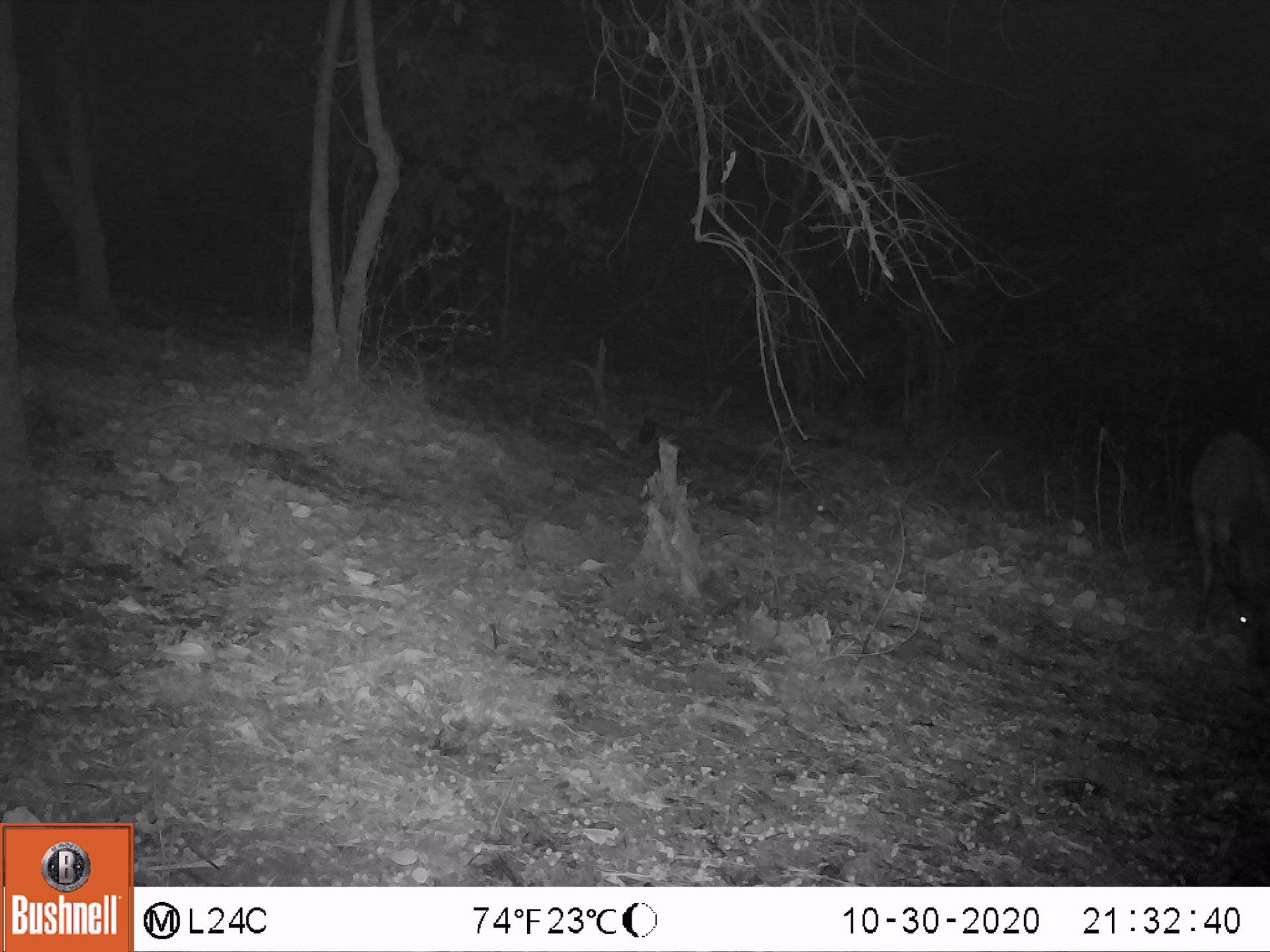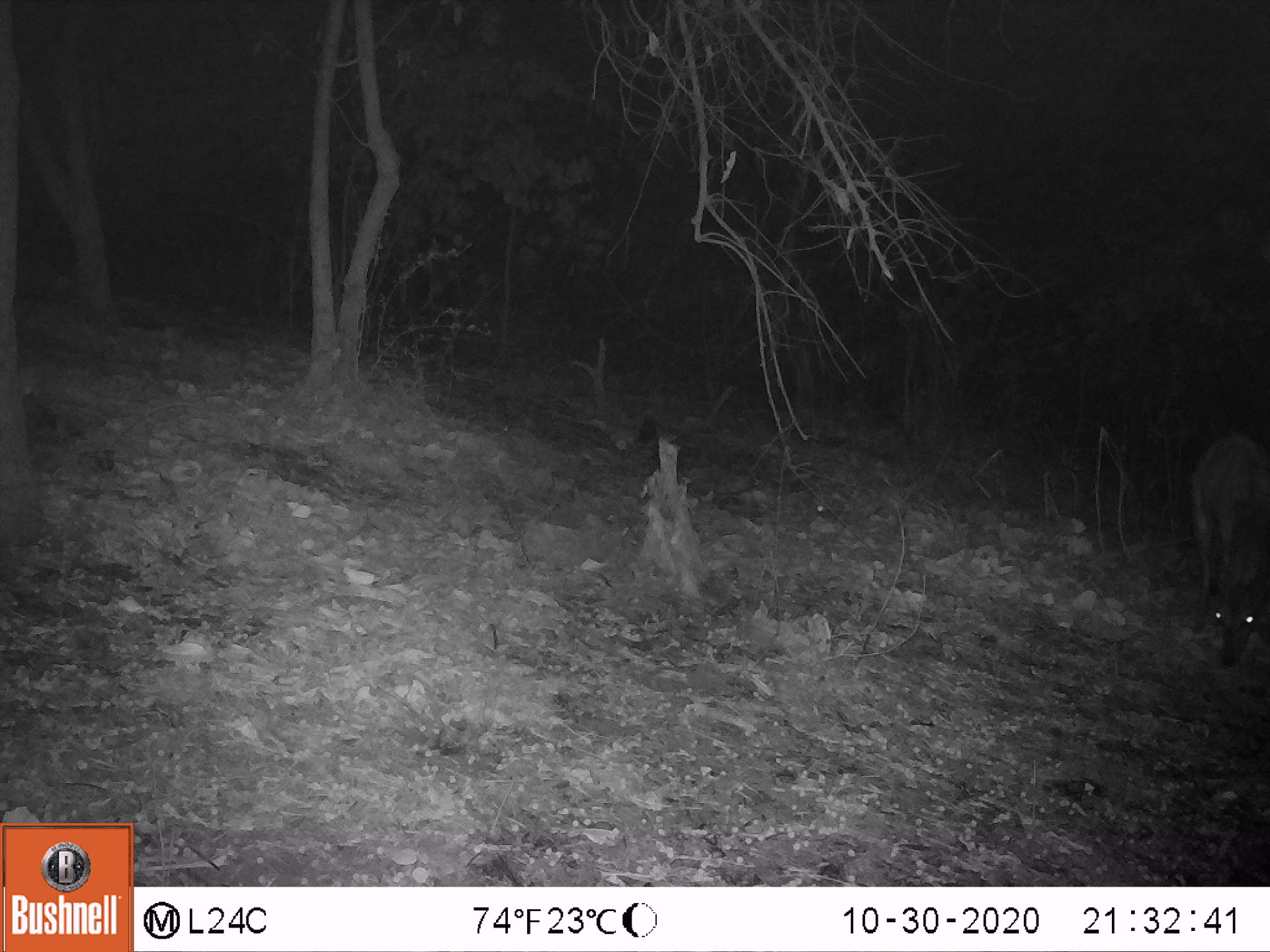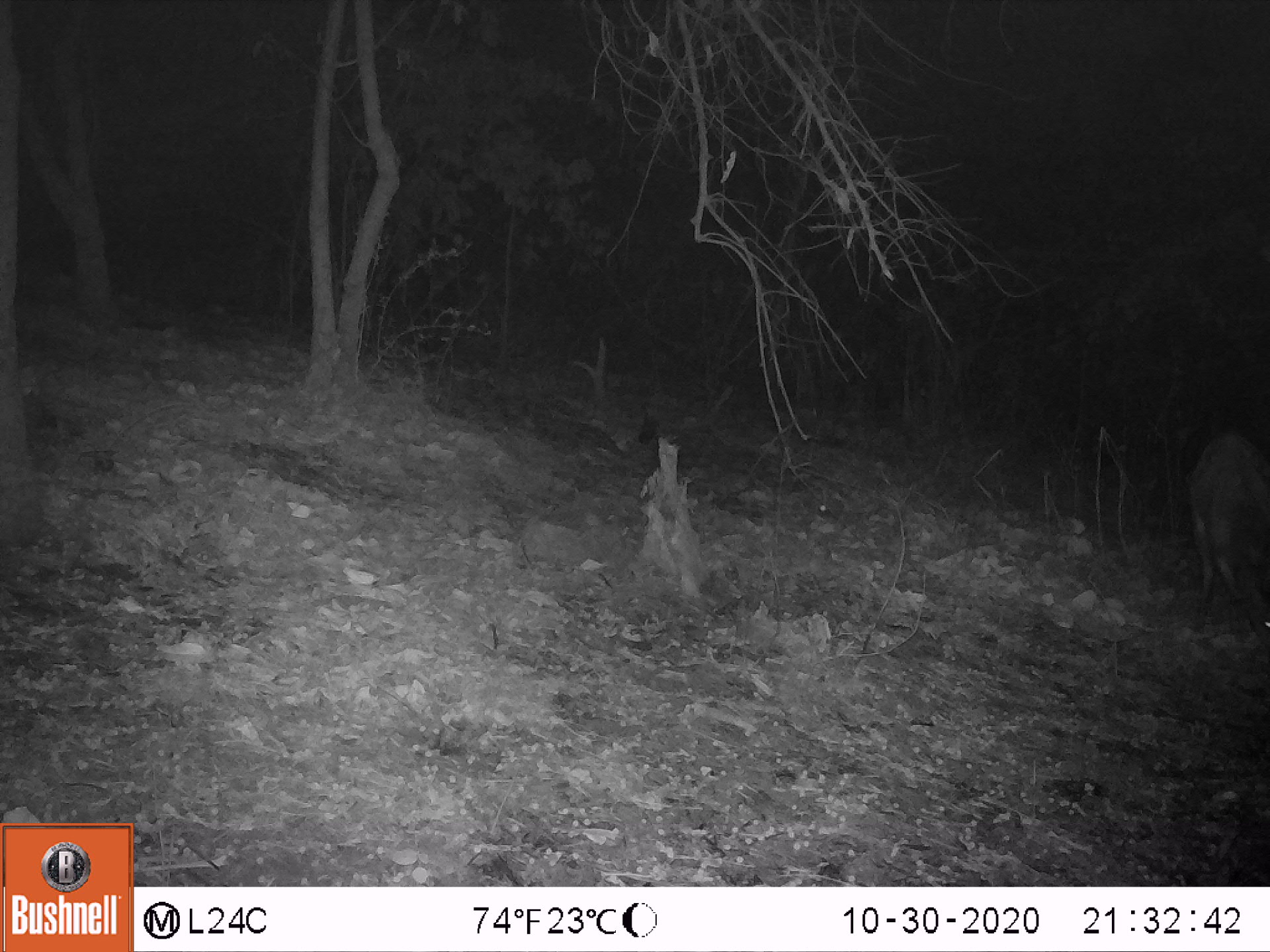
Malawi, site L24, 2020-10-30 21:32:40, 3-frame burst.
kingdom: Animalia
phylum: Chordata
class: Mammalia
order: Artiodactyla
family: Bovidae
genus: Tragelaphus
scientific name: Tragelaphus sylvaticus sylvaticus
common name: cape bushbuck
Cape bushbuck (Tragelaphus sylvaticus sylvaticus), count 1.